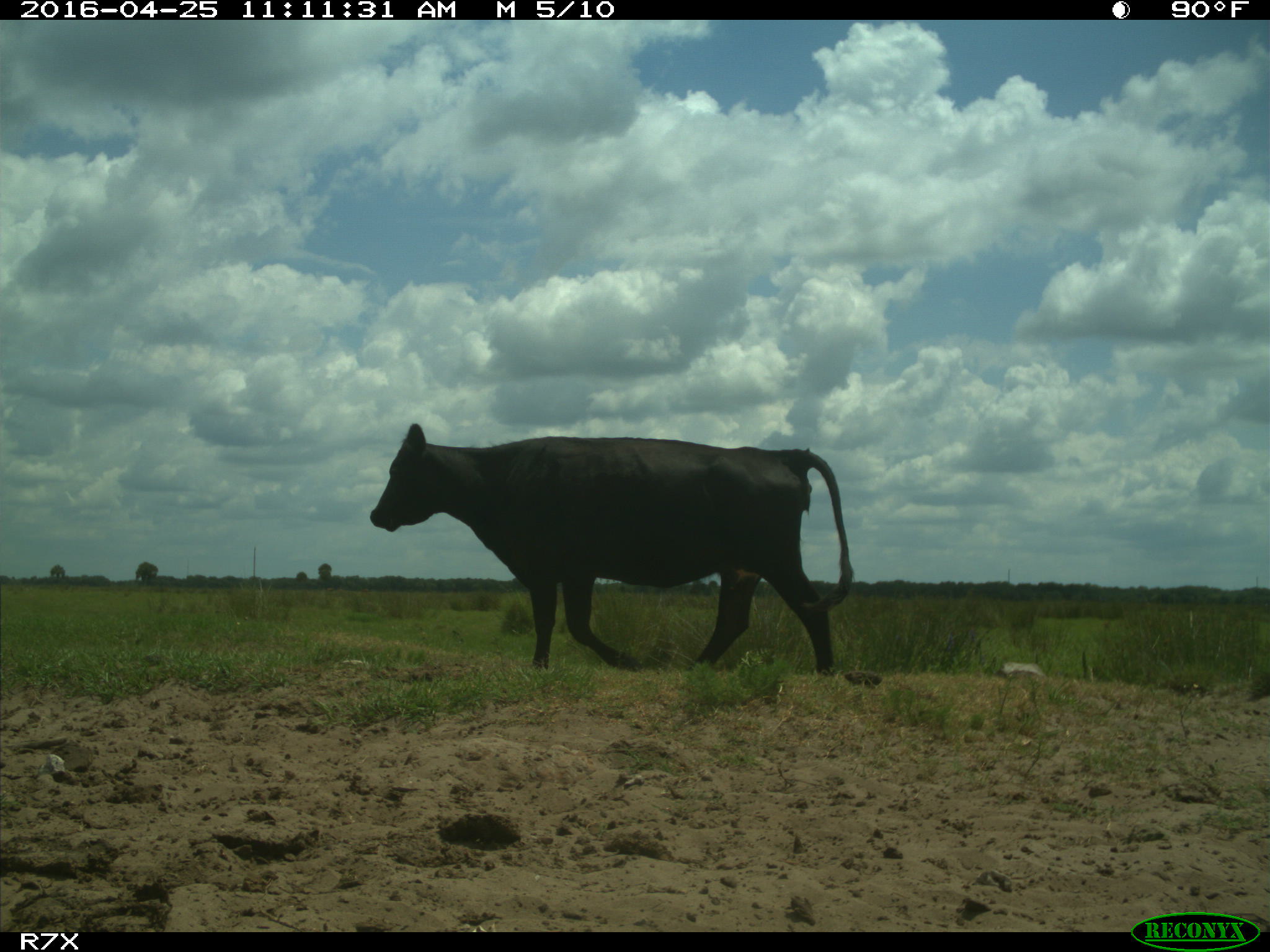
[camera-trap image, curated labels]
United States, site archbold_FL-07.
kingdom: Animalia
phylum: Chordata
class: Mammalia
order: Artiodactyla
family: Bovidae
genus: Bos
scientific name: Bos taurus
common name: domestic cow